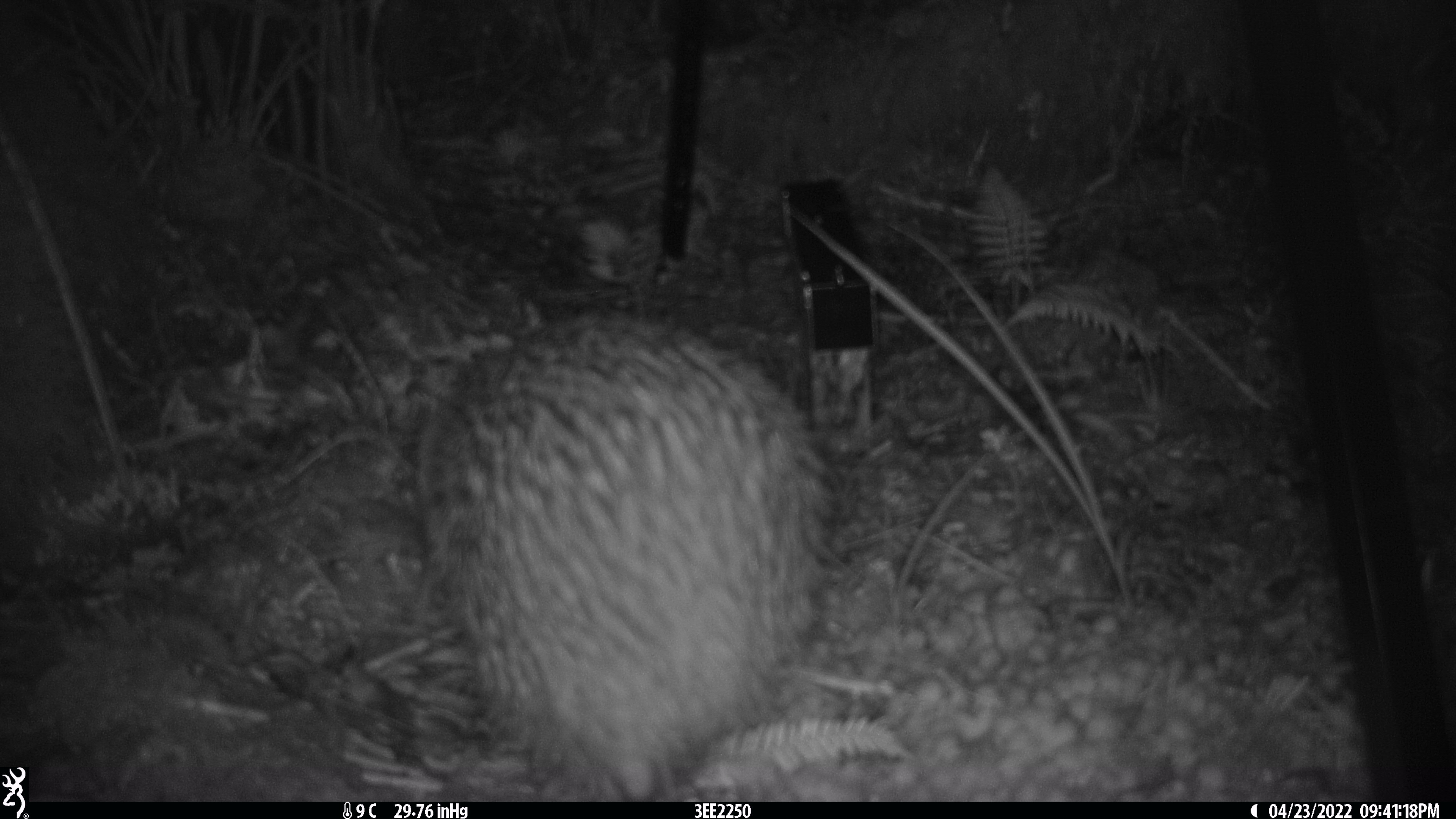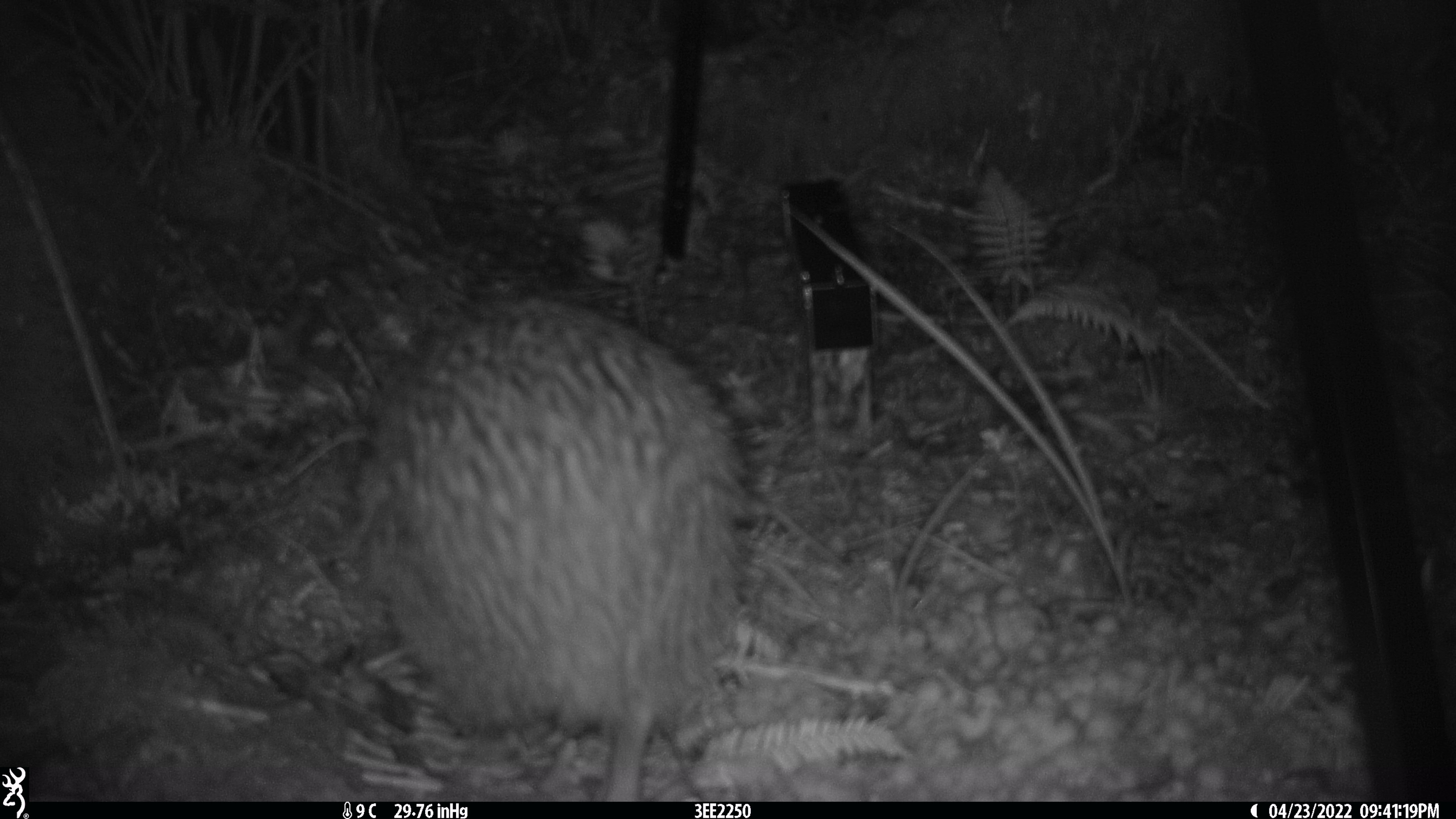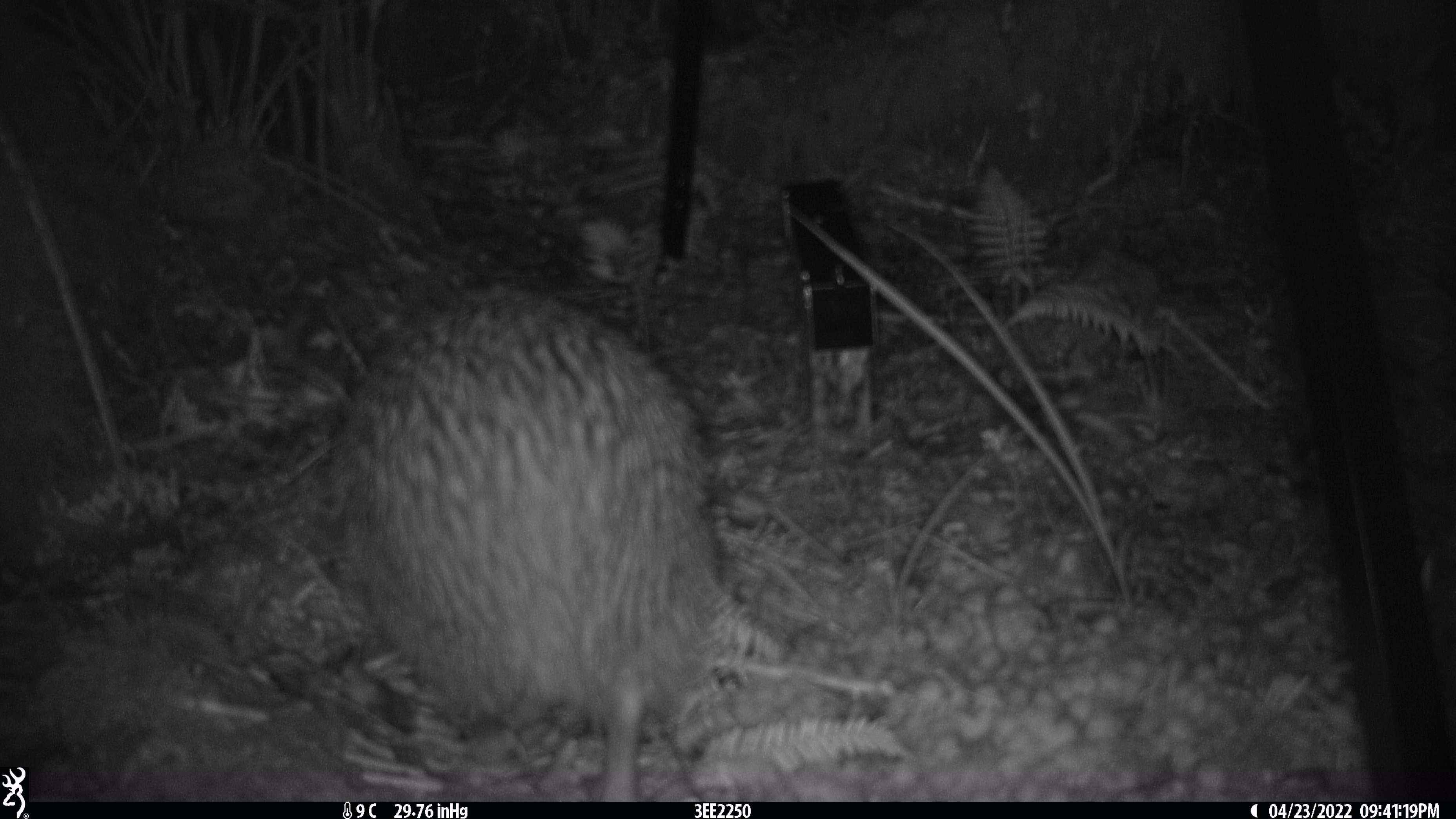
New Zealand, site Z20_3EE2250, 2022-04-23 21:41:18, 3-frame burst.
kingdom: Animalia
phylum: Chordata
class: Aves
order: Apterygiformes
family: Apterygidae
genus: Apteryx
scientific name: Apteryx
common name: kiwi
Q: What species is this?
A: Kiwi (Apteryx).